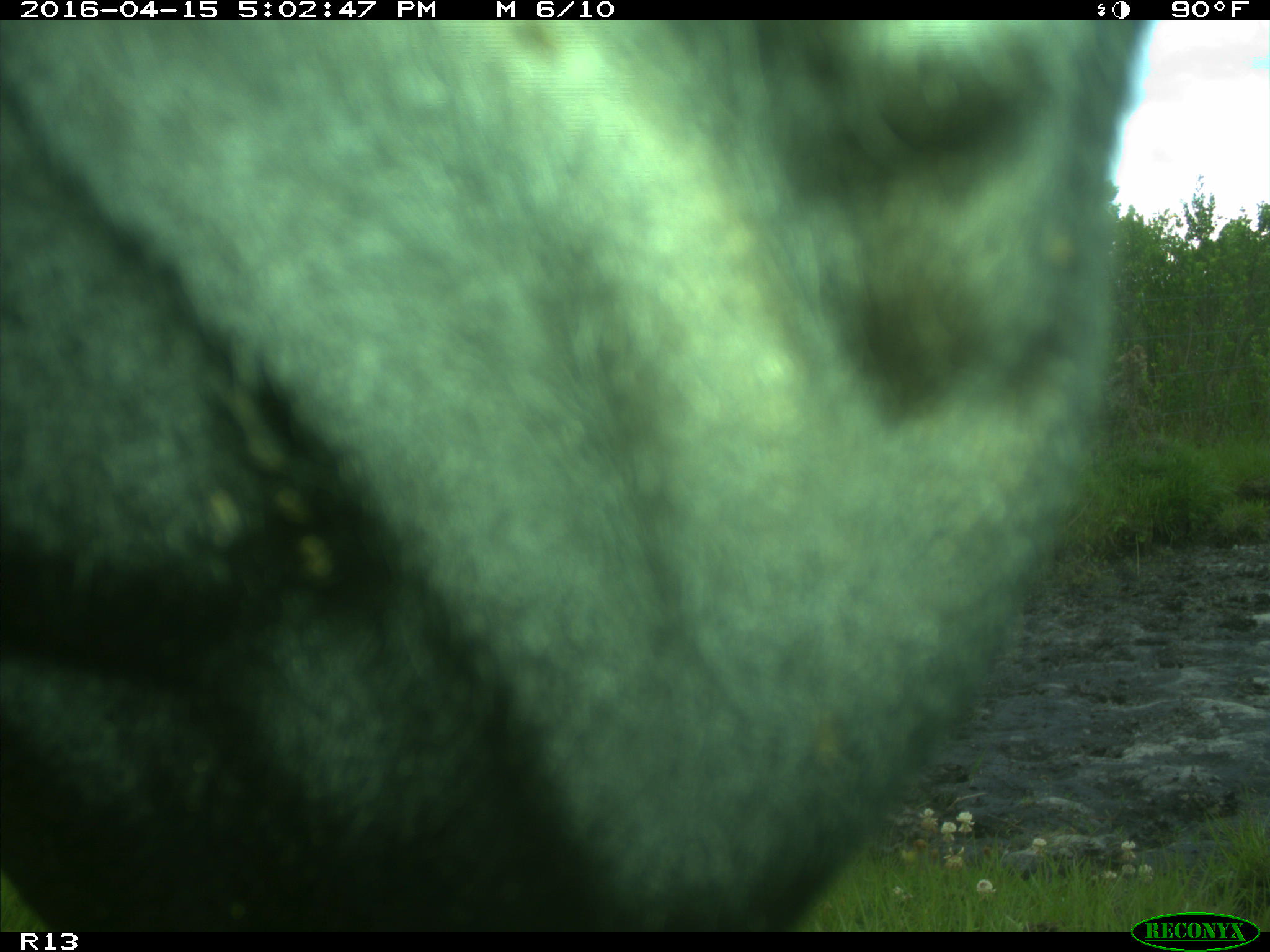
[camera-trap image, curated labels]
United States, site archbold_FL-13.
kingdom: Animalia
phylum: Chordata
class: Mammalia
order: Artiodactyla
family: Bovidae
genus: Bos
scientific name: Bos taurus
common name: domestic cow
Bos taurus (domestic cow).